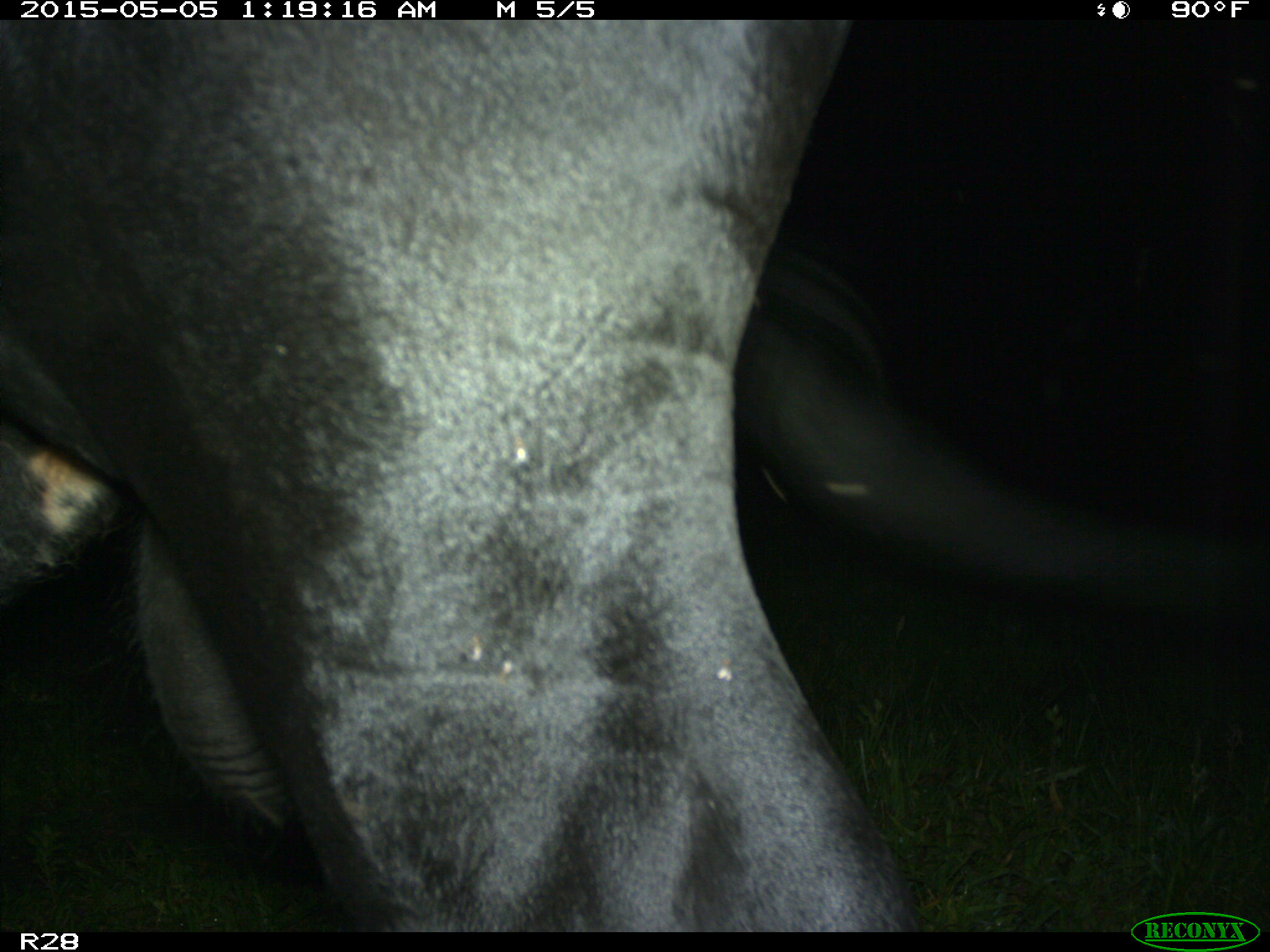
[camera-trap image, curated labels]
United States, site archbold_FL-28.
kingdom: Animalia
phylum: Chordata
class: Mammalia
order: Artiodactyla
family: Bovidae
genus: Bos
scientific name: Bos taurus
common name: domestic cow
Bos taurus (domestic cow).